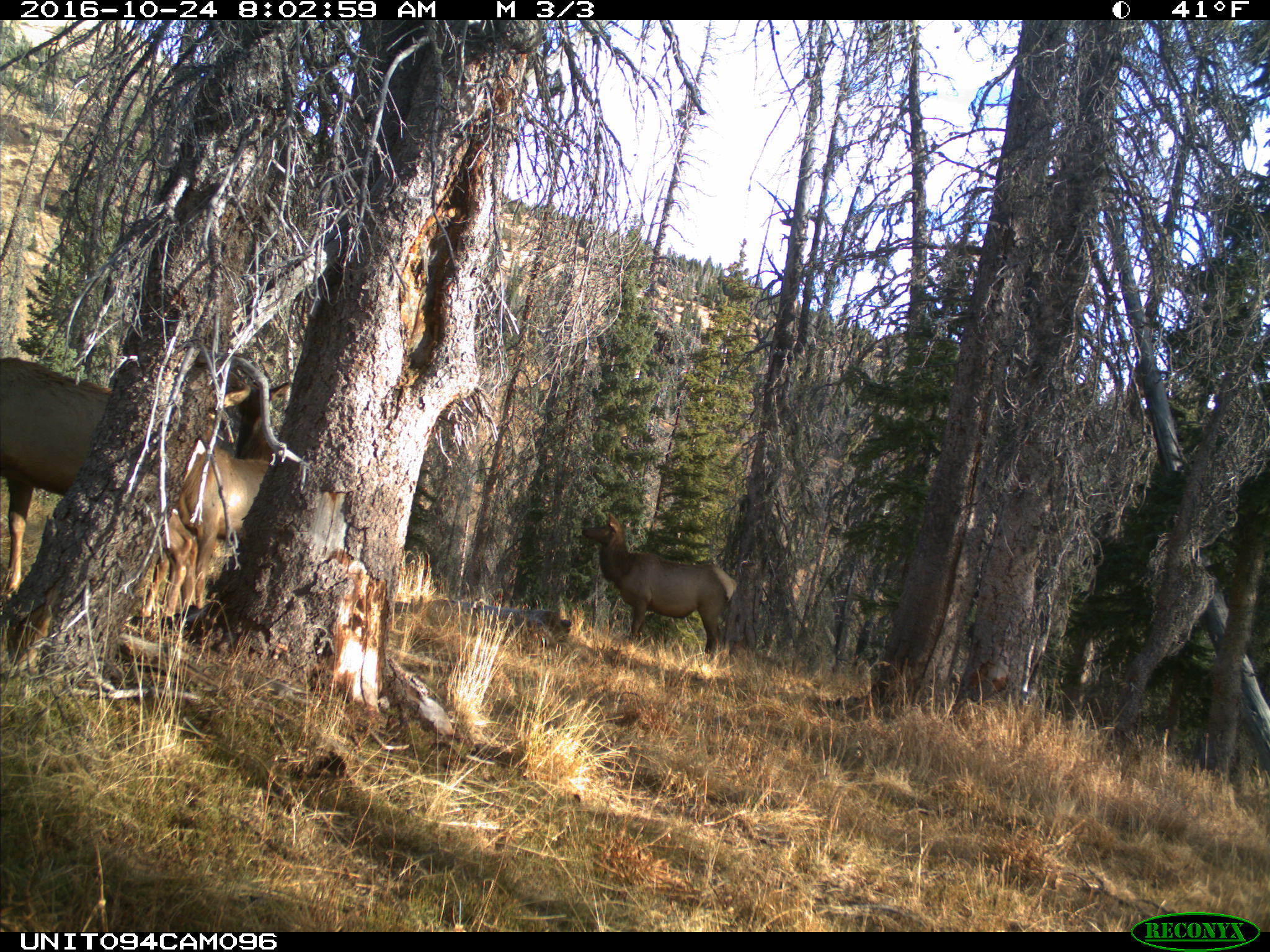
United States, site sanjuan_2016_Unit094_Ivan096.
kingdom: Animalia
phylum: Chordata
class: Mammalia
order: Artiodactyla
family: Cervidae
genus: Cervus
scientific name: Cervus elaphus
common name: red deer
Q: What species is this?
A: Cervus elaphus (red deer).